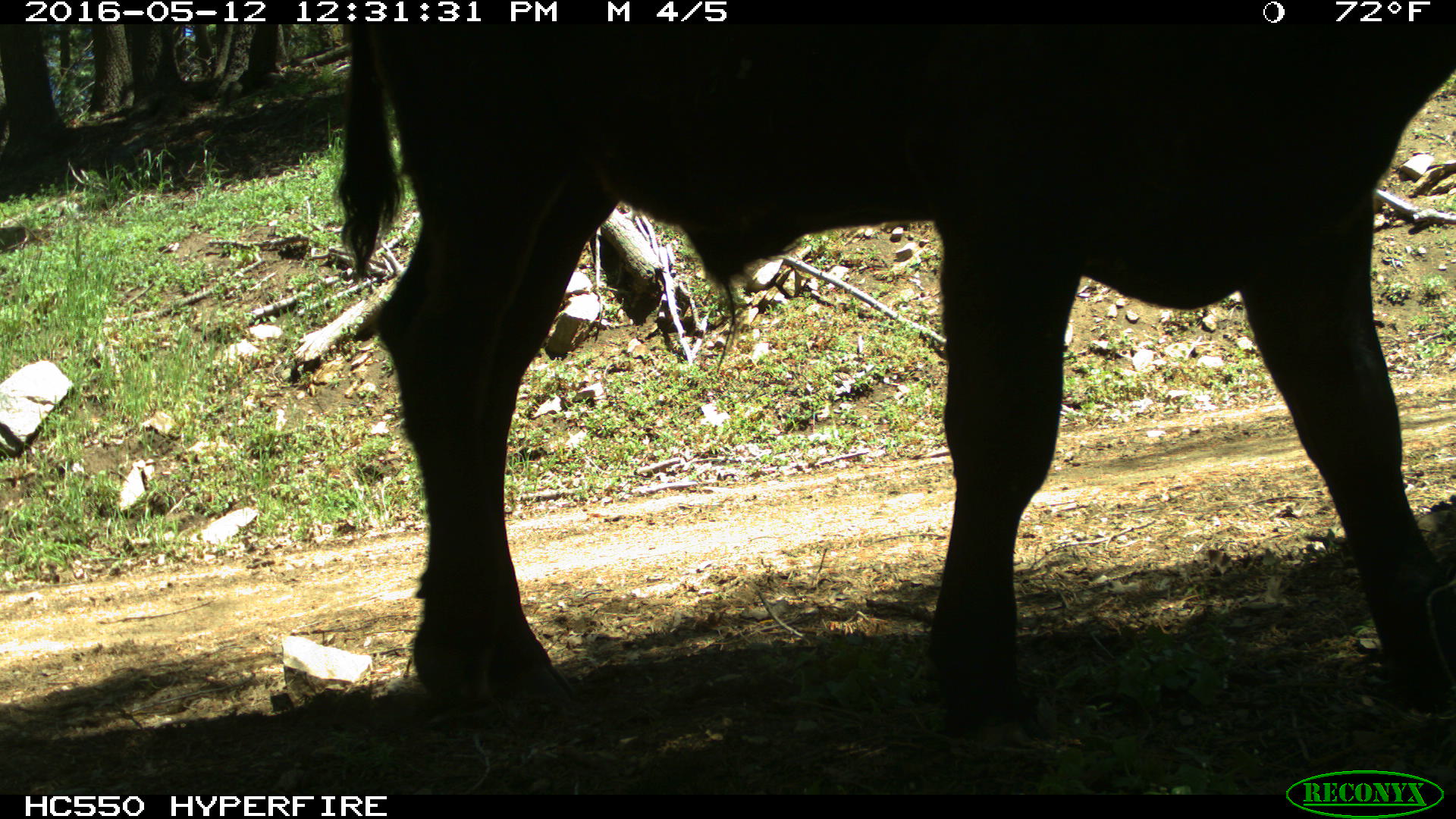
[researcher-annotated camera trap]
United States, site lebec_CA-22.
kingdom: Animalia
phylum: Chordata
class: Mammalia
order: Artiodactyla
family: Bovidae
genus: Bos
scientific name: Bos taurus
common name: domestic cow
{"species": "Bos taurus (domestic cow)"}